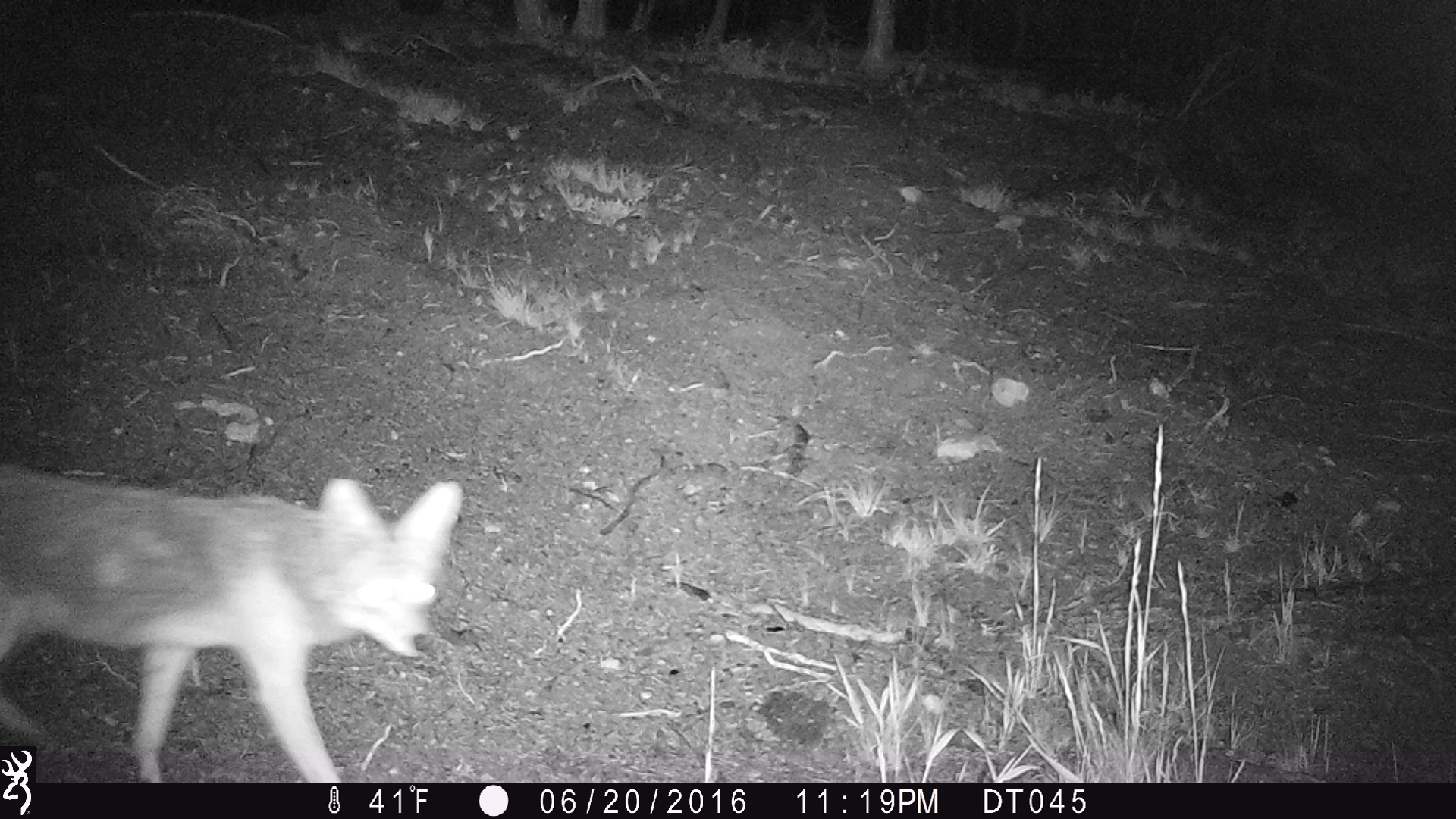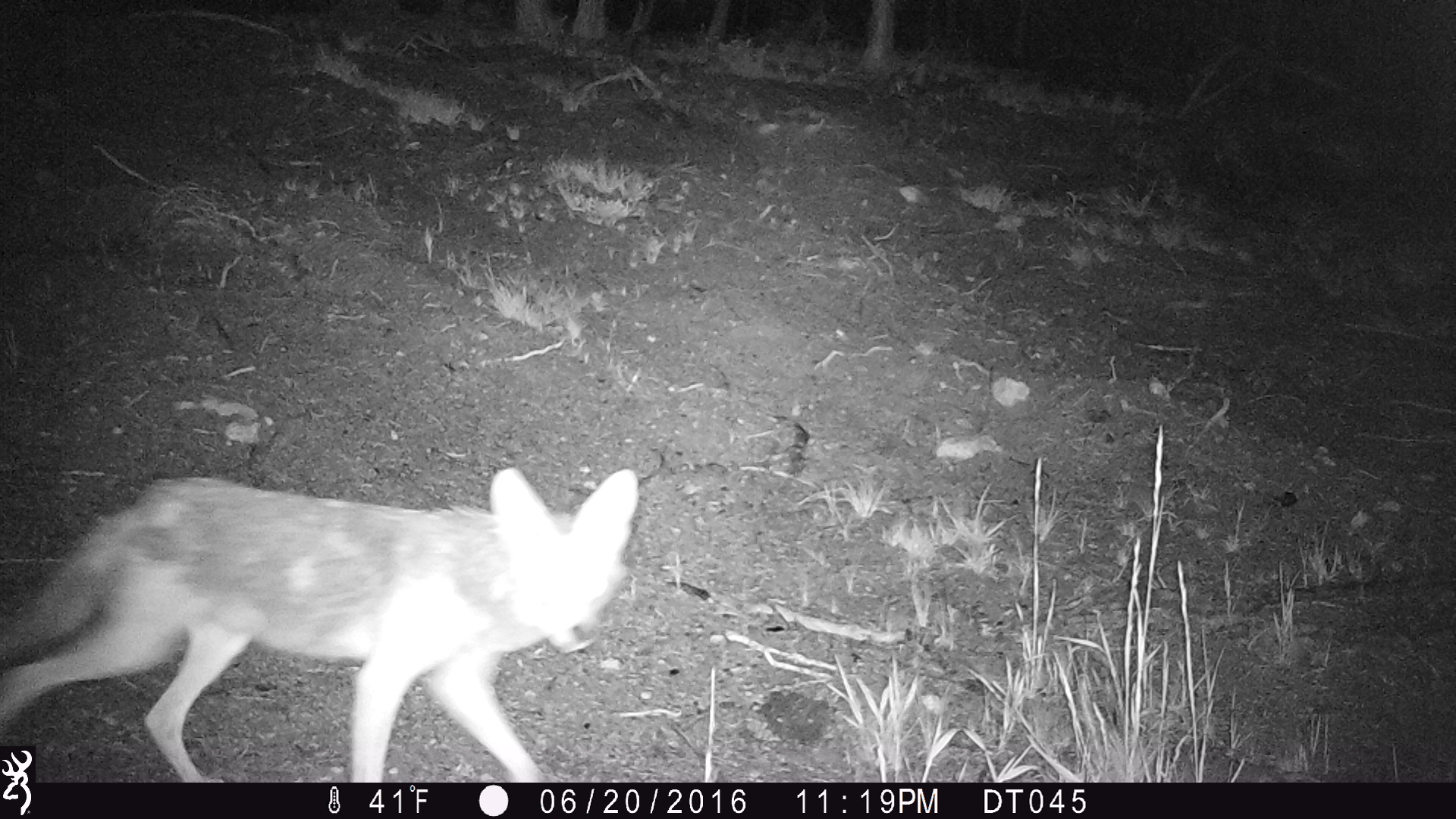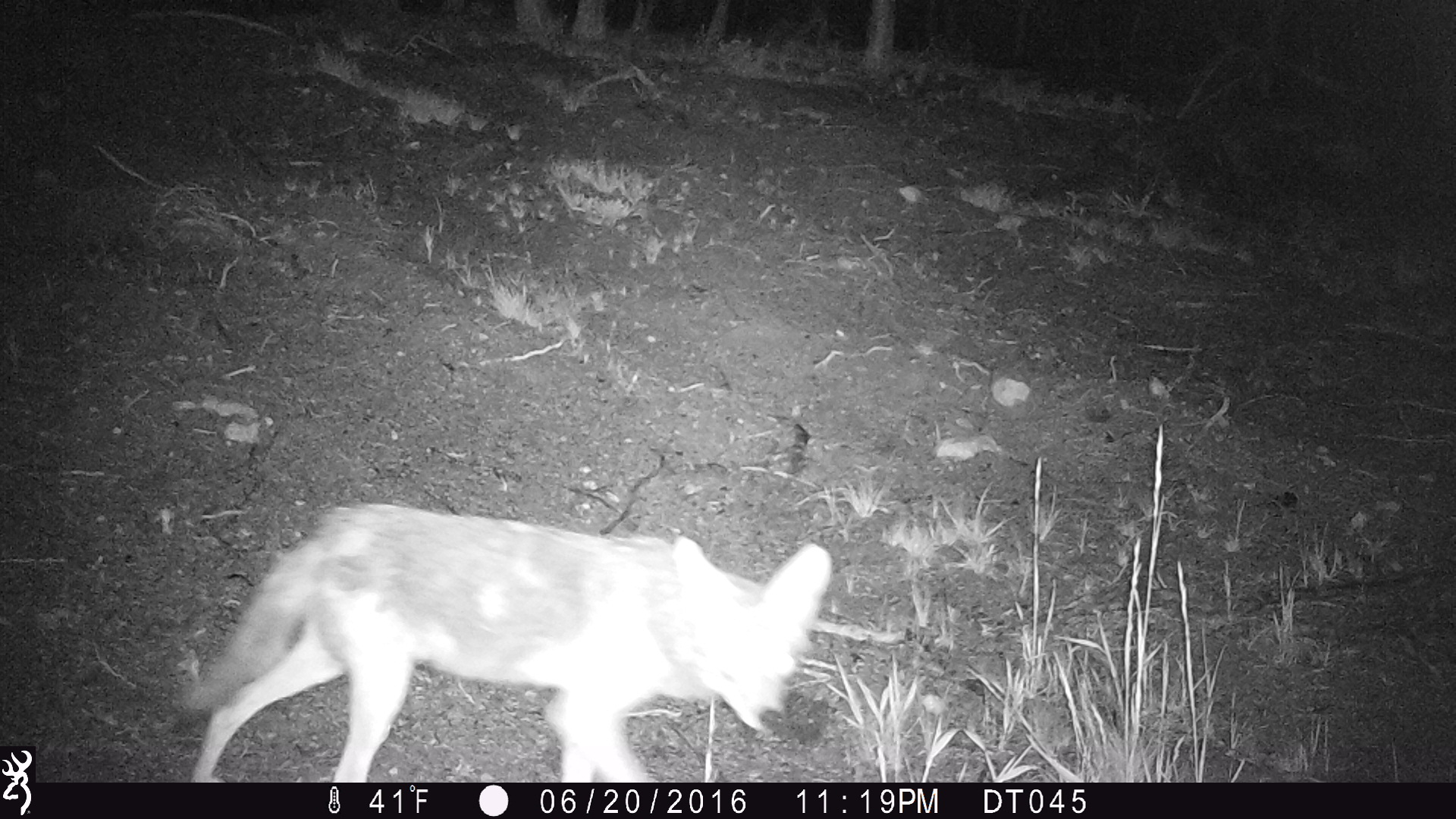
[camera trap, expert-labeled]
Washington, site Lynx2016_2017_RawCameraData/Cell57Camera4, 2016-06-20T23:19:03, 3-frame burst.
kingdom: Animalia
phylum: Chordata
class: Mammalia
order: Carnivora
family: Canidae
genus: Canis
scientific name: Canis latrans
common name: coyote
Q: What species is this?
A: Canis latrans (coyote).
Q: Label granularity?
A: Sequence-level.